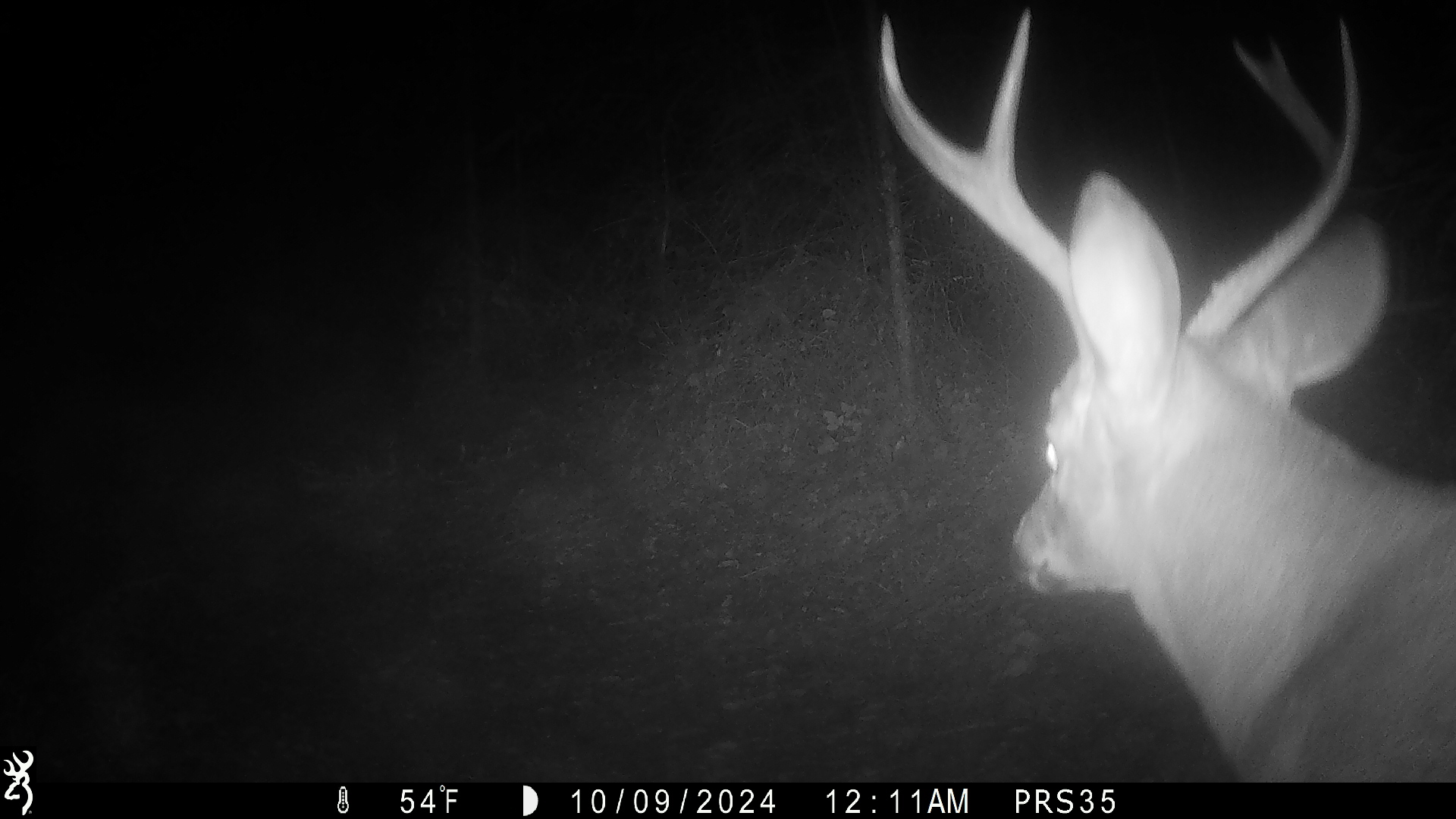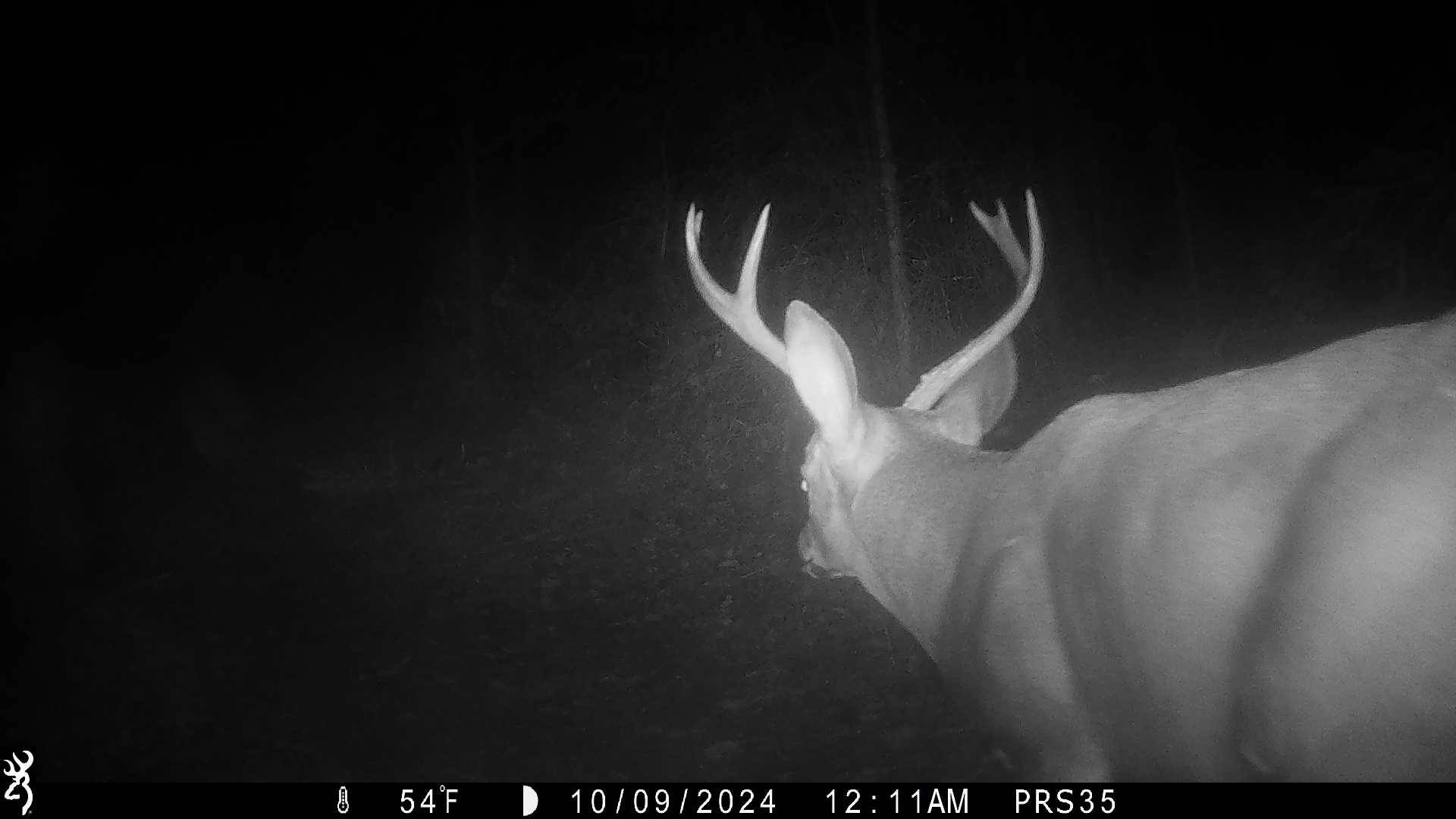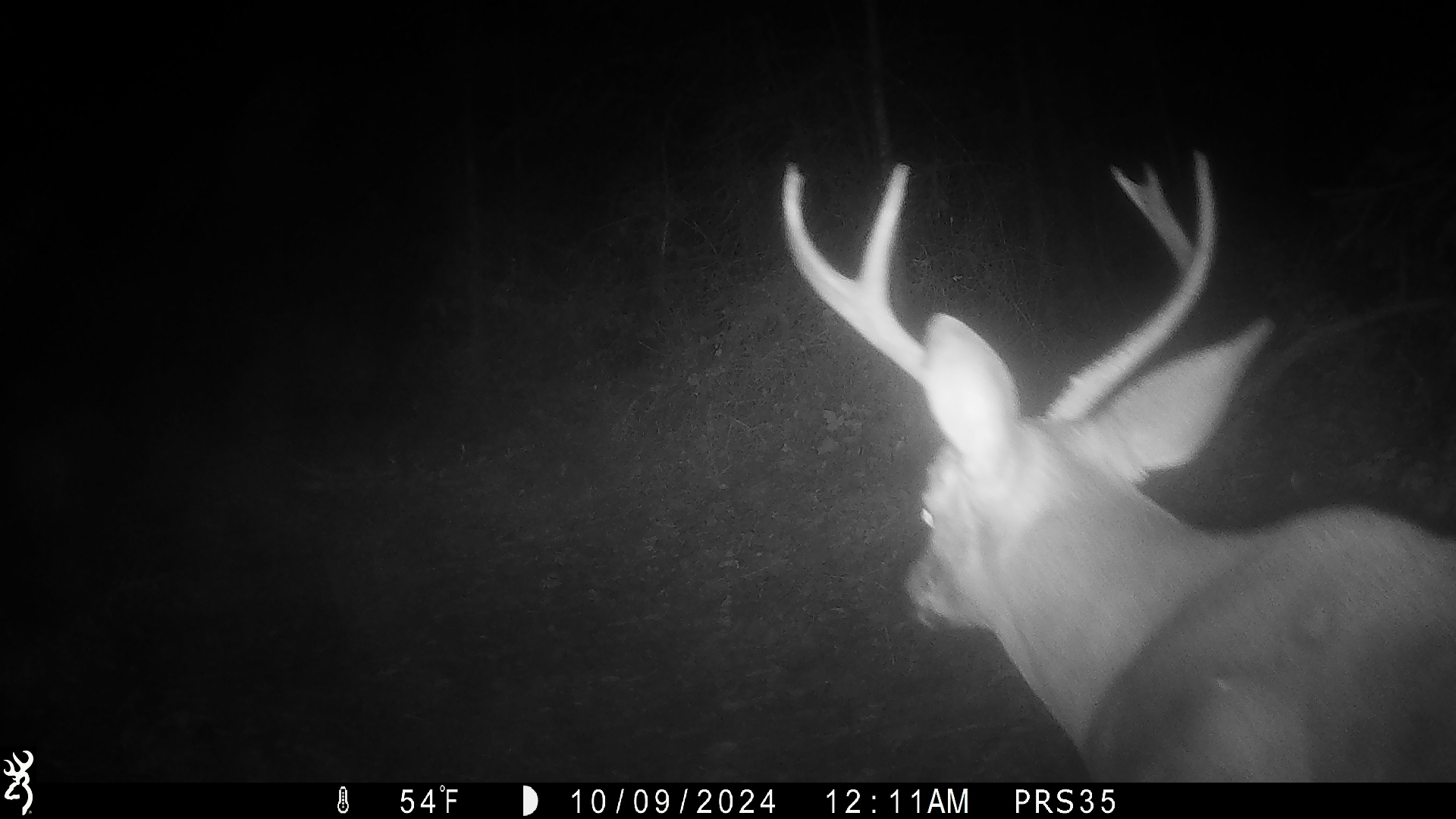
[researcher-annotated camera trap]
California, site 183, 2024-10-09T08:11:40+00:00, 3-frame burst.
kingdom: Animalia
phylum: Chordata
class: Mammalia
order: Artiodactyla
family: Cervidae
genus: Odocoileus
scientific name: Odocoileus hemionus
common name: mule deer